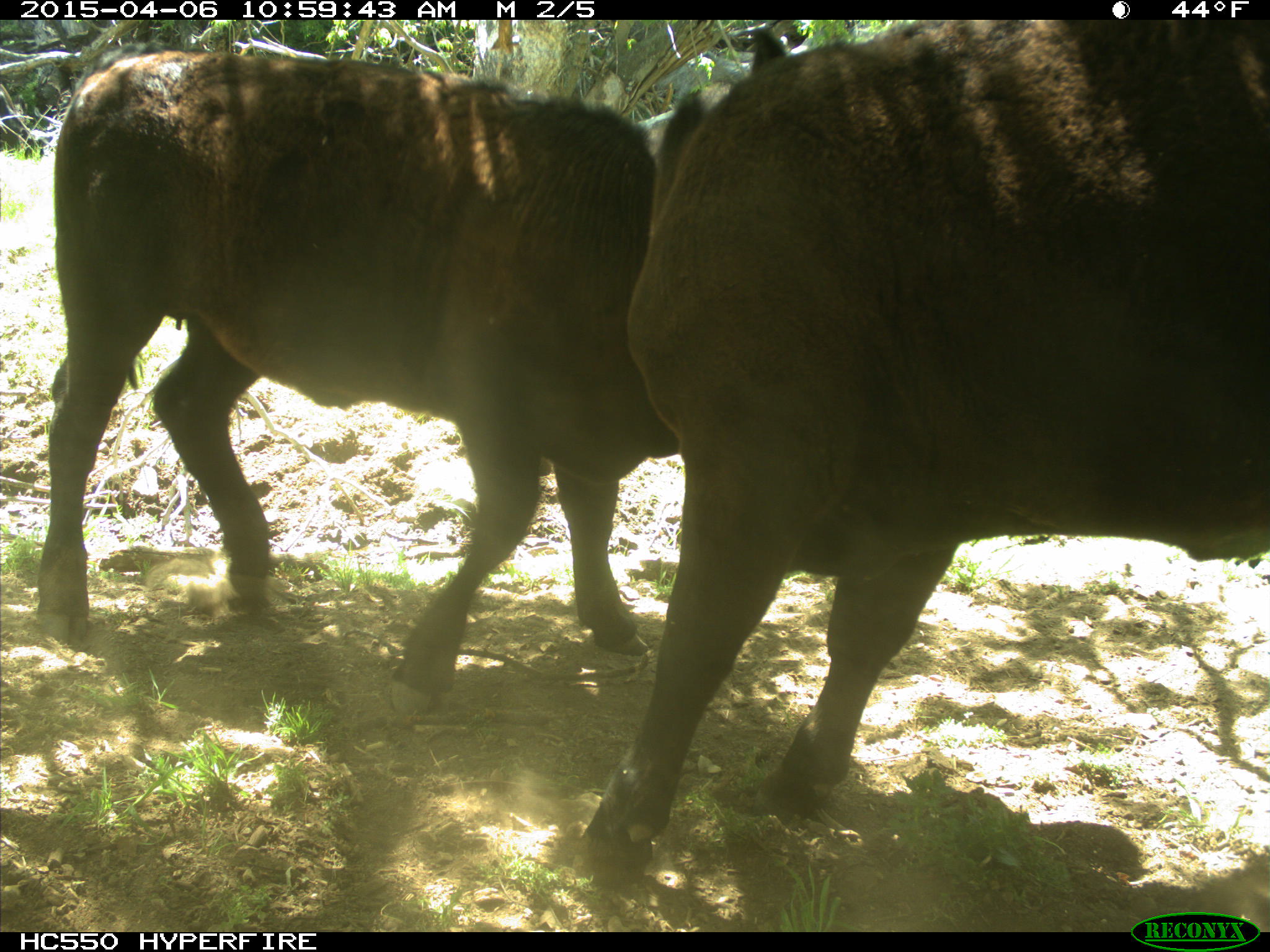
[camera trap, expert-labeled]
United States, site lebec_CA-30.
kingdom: Animalia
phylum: Chordata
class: Mammalia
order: Artiodactyla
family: Bovidae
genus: Bos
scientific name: Bos taurus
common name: domestic cow